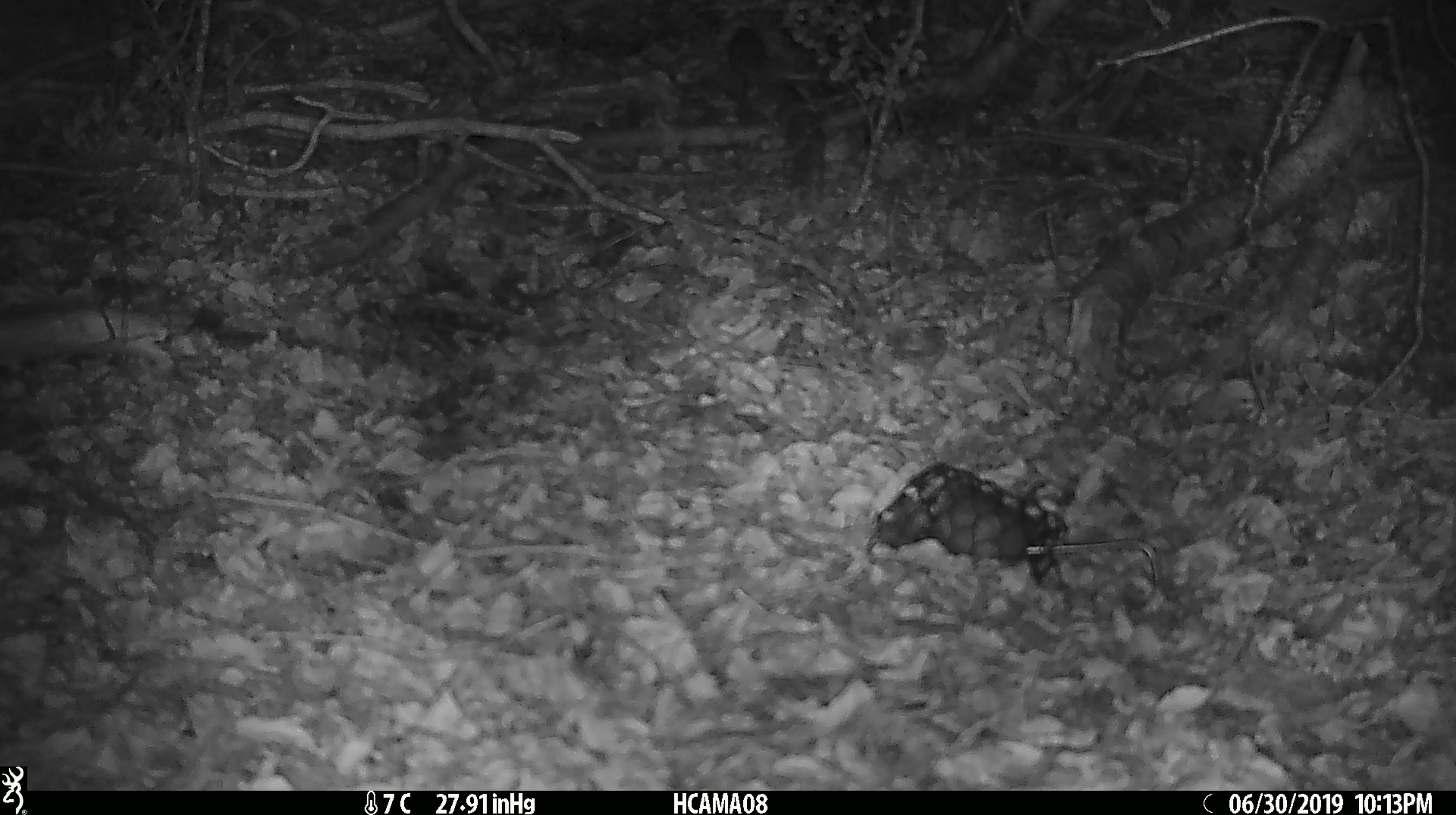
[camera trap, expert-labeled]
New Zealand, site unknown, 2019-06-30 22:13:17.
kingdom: Animalia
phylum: Chordata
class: Mammalia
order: Rodentia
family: Muridae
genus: Mus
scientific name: Mus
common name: mouse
Mouse (Mus).